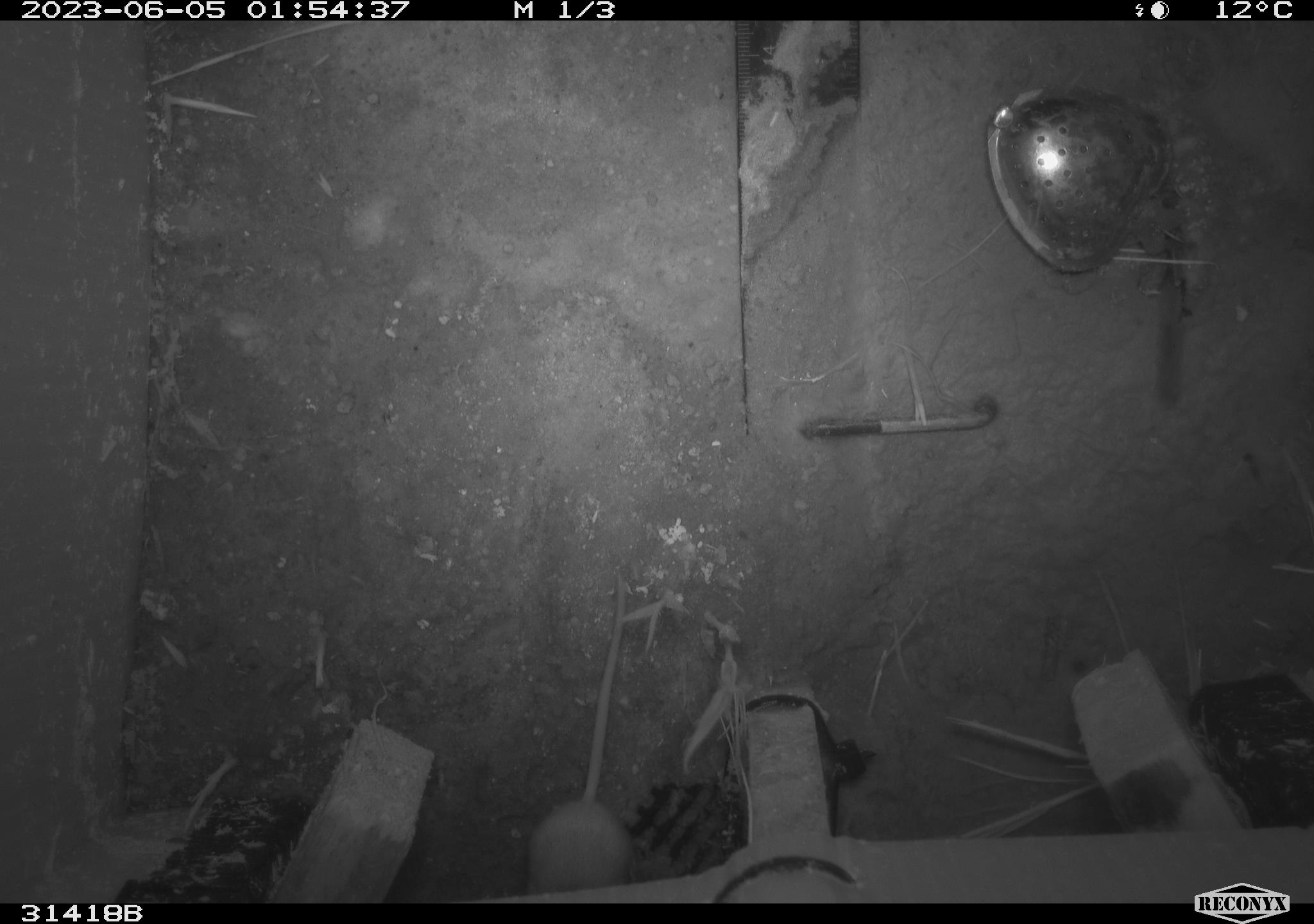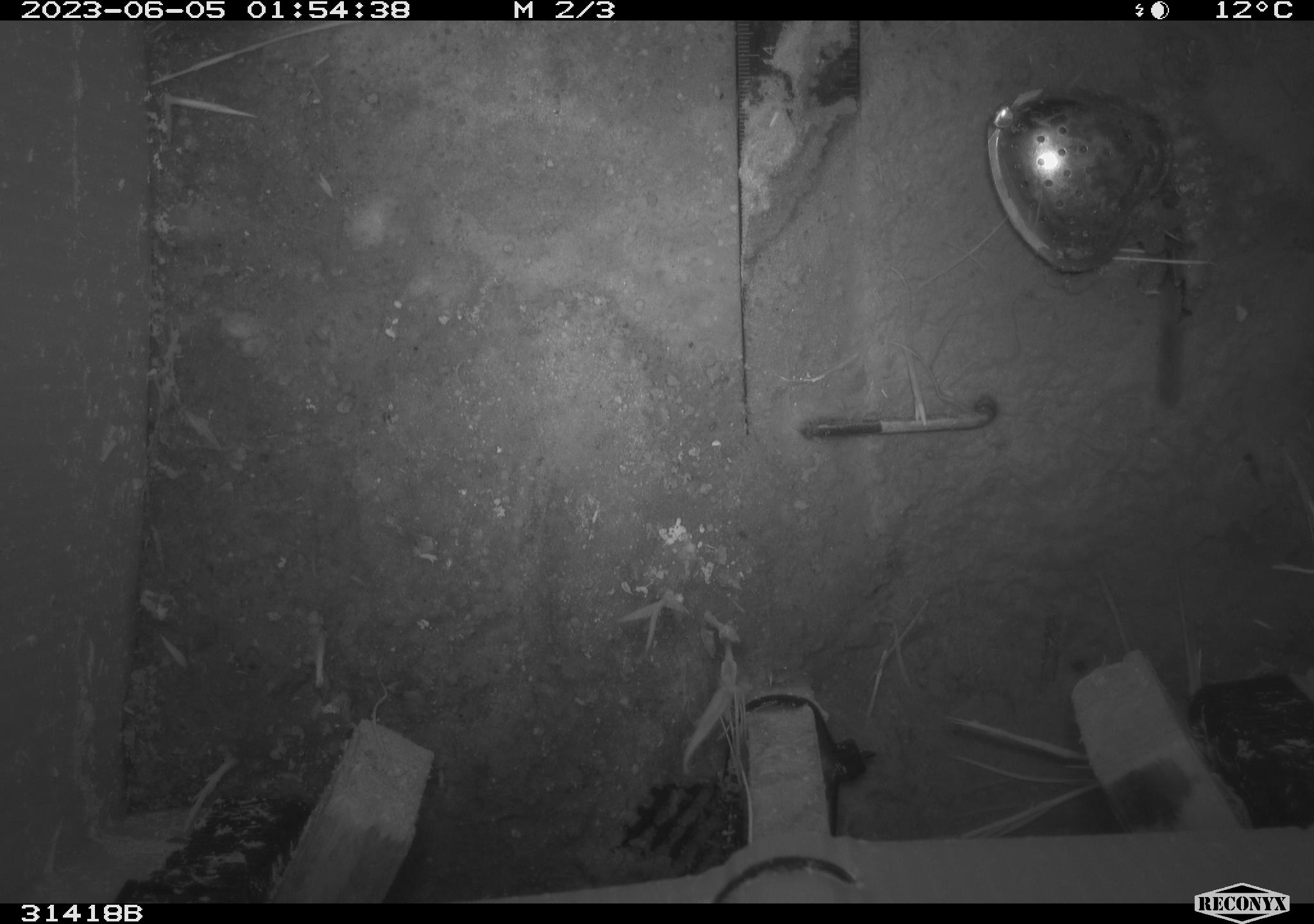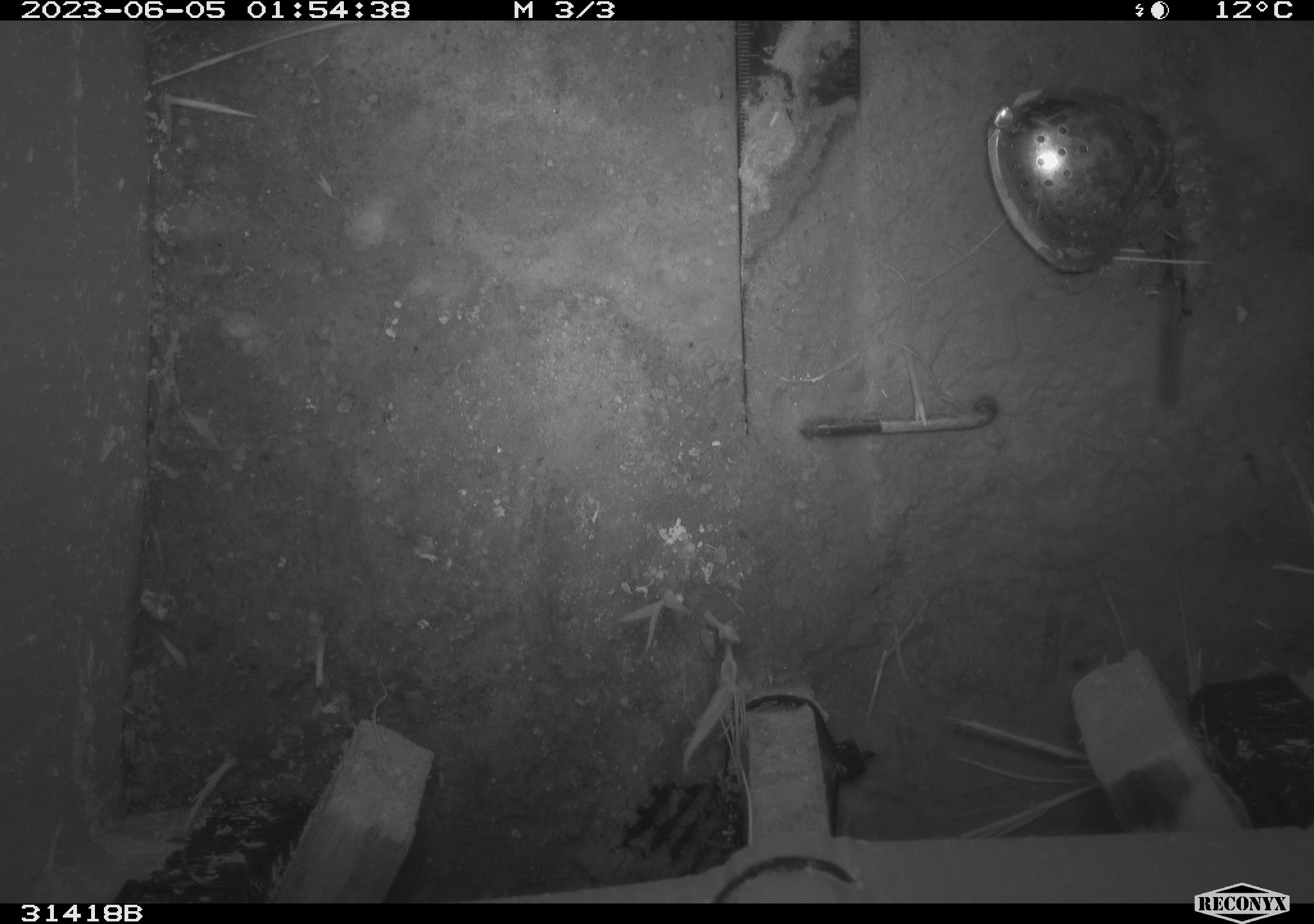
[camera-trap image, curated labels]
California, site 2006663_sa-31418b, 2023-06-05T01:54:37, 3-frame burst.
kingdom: Animalia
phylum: Chordata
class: Mammalia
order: Rodentia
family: Heteromyidae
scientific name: Heteromyidae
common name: kangaroo rats and pocket mice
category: heteromyidae family